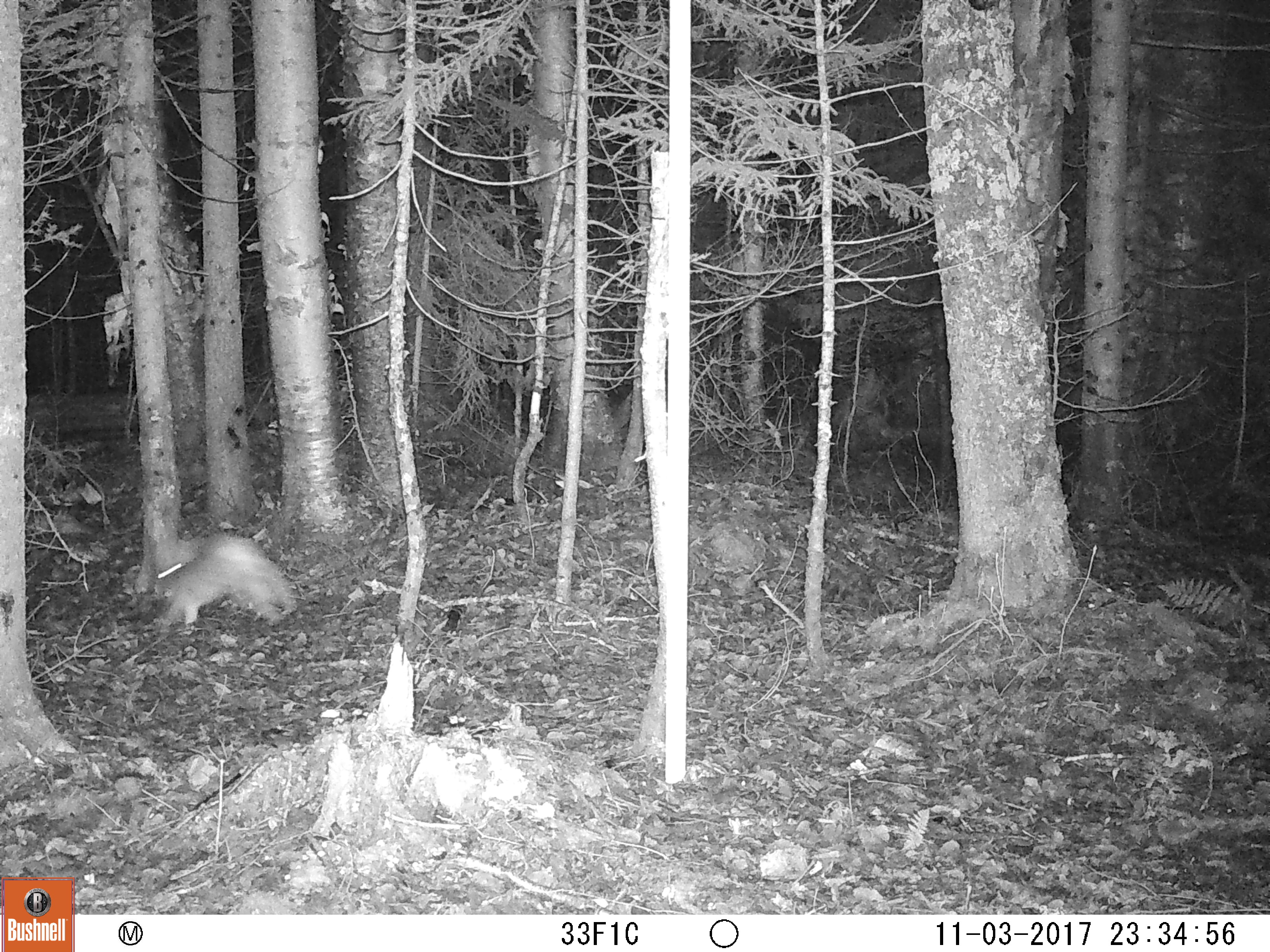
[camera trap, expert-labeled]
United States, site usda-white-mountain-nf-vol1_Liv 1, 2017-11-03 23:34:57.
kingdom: Animalia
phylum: Chordata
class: Mammalia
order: Lagomorpha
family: Leporidae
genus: Lepus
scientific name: Lepus americanus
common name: snowshoe hare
Snowshoe hare (Lepus americanus).